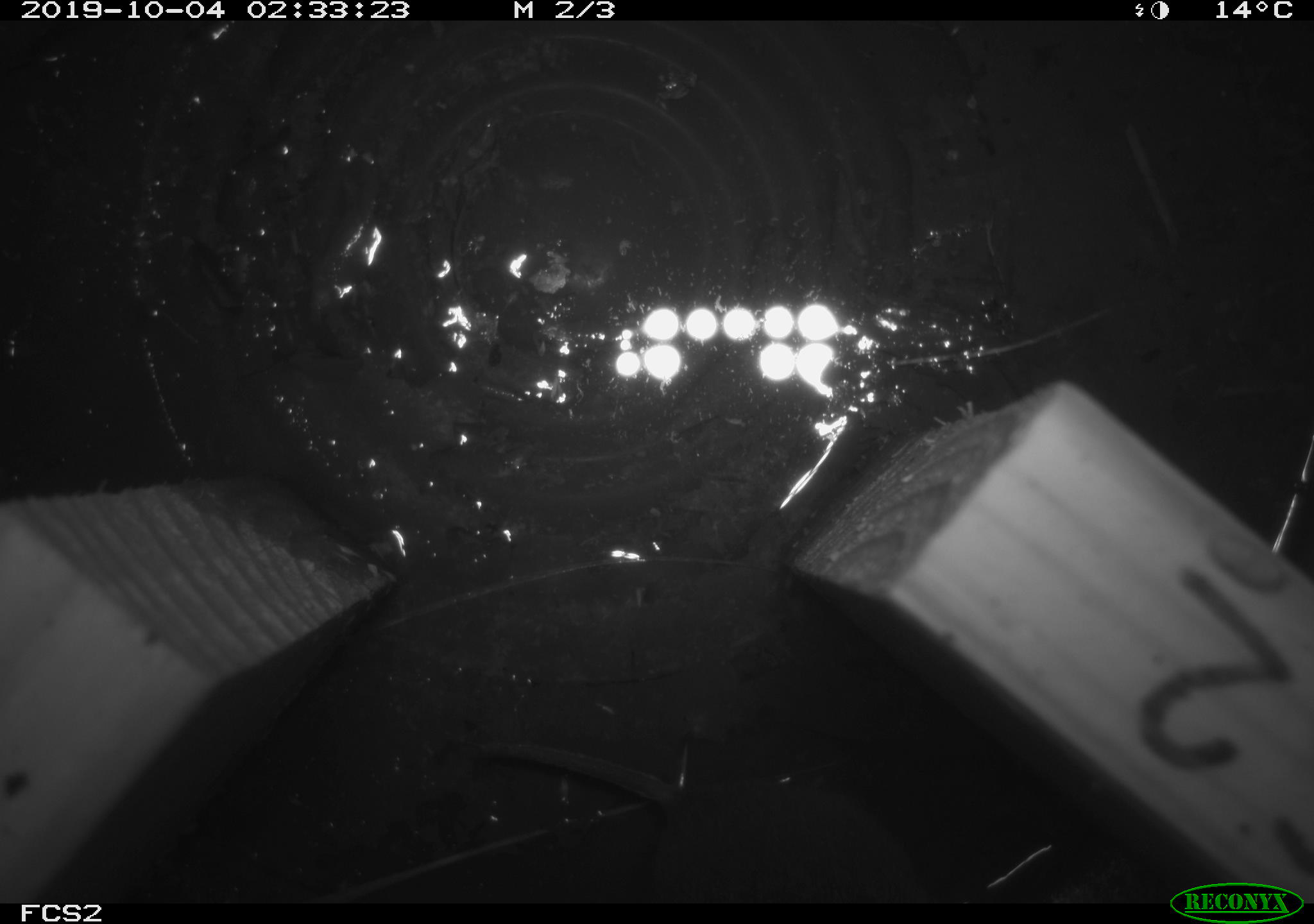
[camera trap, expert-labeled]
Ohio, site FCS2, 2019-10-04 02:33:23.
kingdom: Animalia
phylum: Chordata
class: Mammalia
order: Rodentia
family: Cricetidae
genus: Microtus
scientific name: Microtus pennsylvanicus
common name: meadow vole